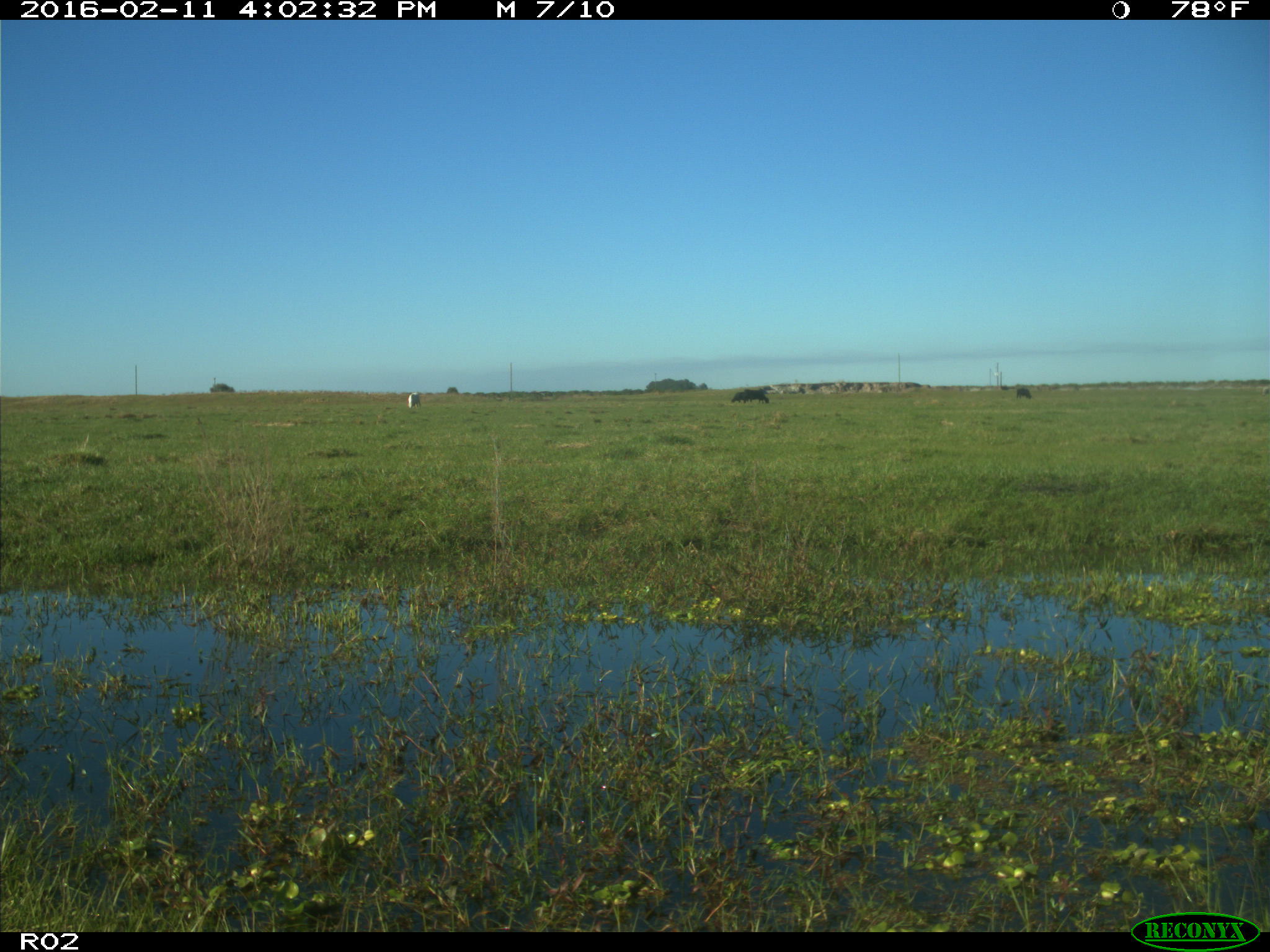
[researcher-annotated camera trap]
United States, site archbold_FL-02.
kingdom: Animalia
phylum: Chordata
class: Mammalia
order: Artiodactyla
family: Bovidae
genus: Bos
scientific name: Bos taurus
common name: domestic cow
Bos taurus (domestic cow).